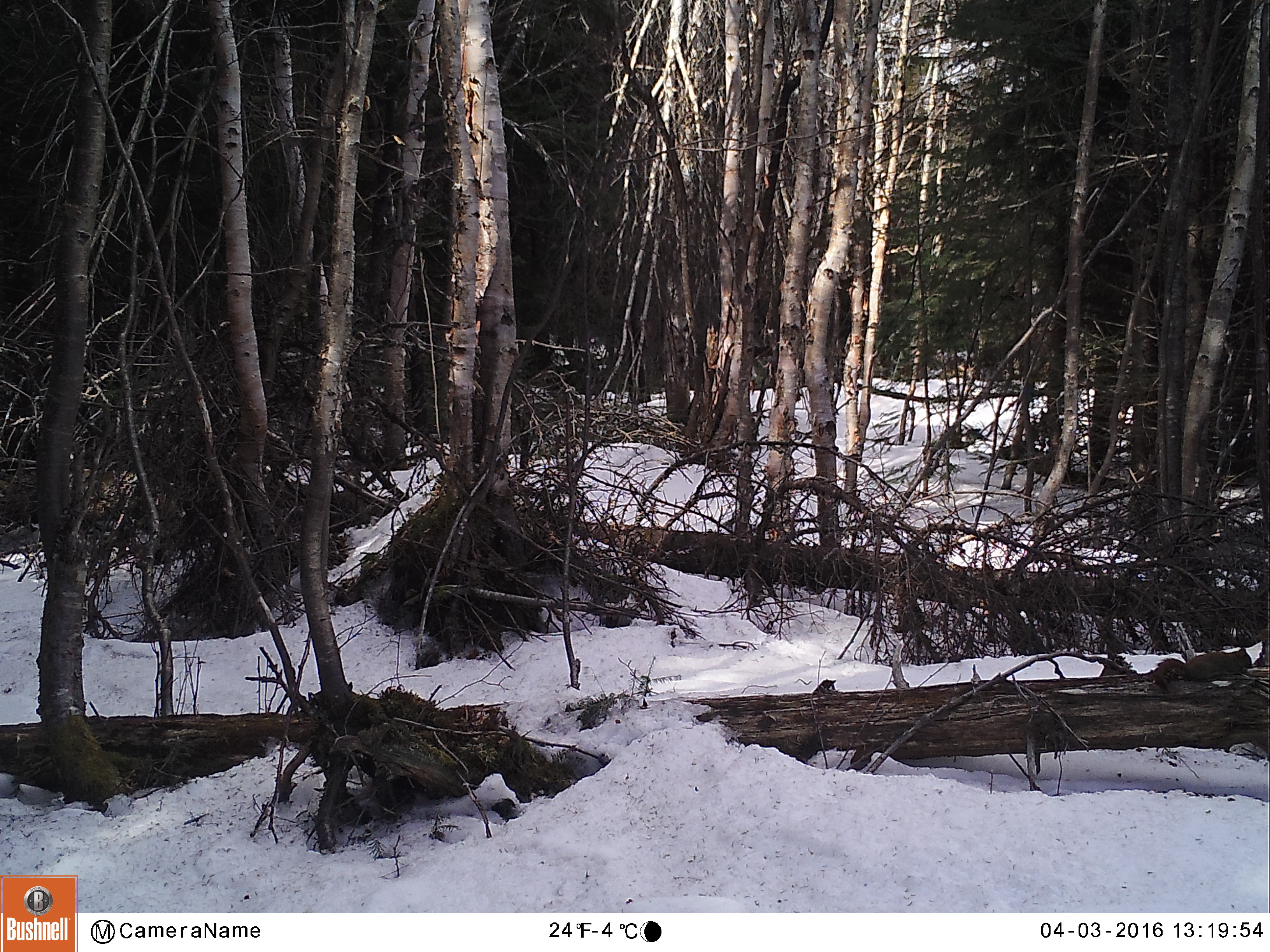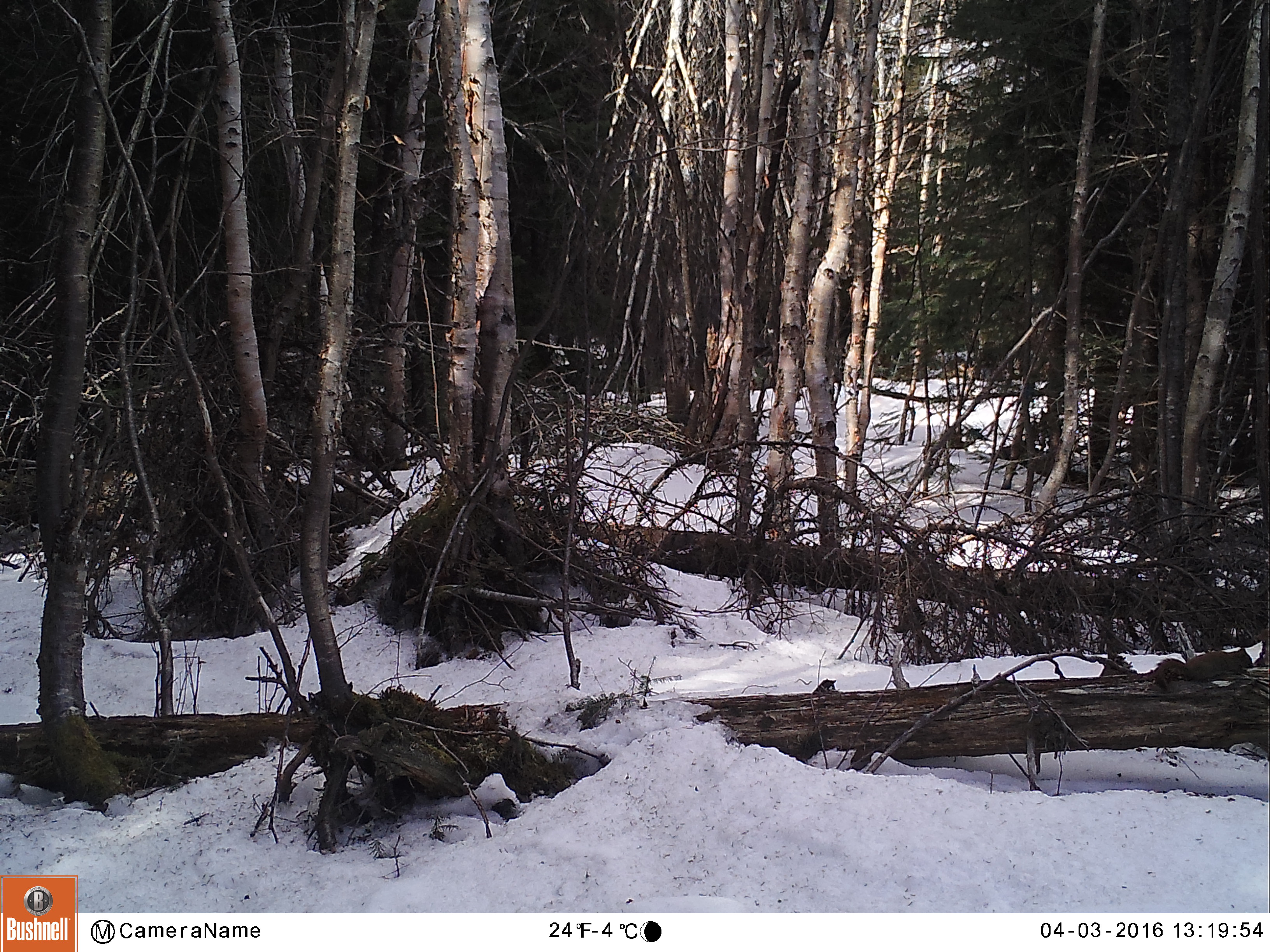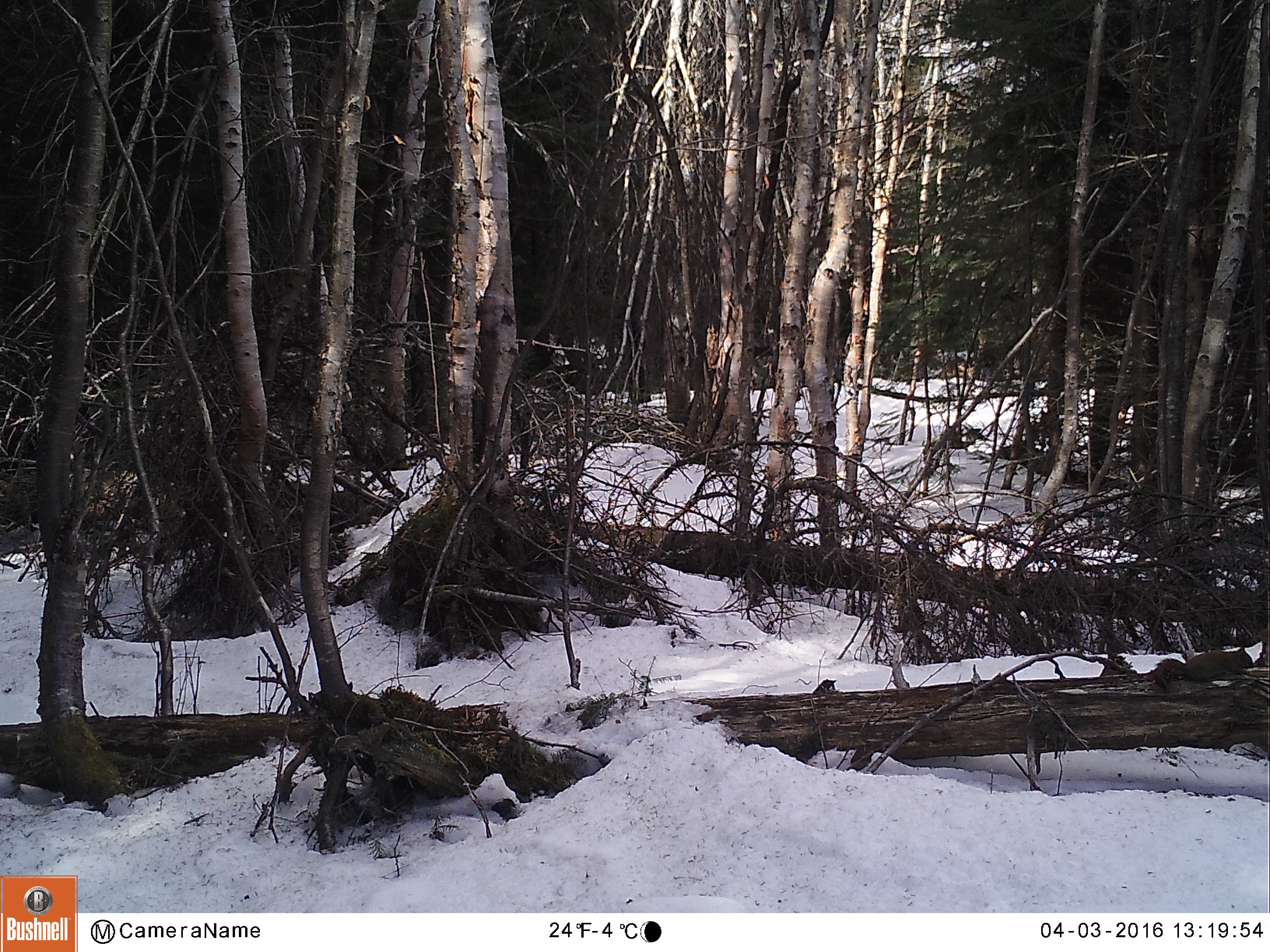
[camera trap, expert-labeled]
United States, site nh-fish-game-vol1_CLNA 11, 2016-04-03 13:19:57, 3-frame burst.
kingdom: Animalia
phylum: Chordata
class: Mammalia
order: Rodentia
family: Sciuridae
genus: Tamiasciurus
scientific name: Tamiasciurus hudsonicus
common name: red squirrel